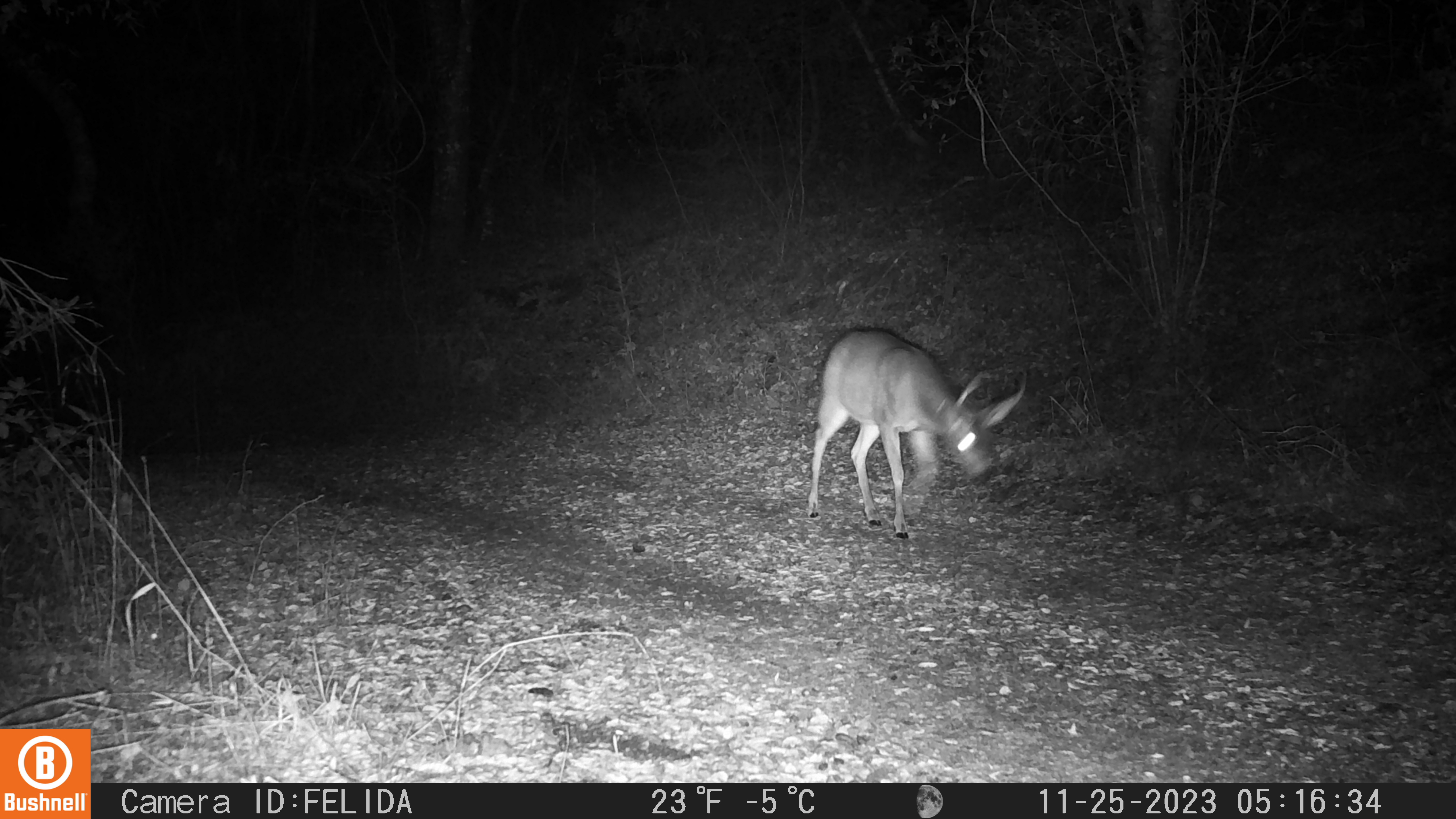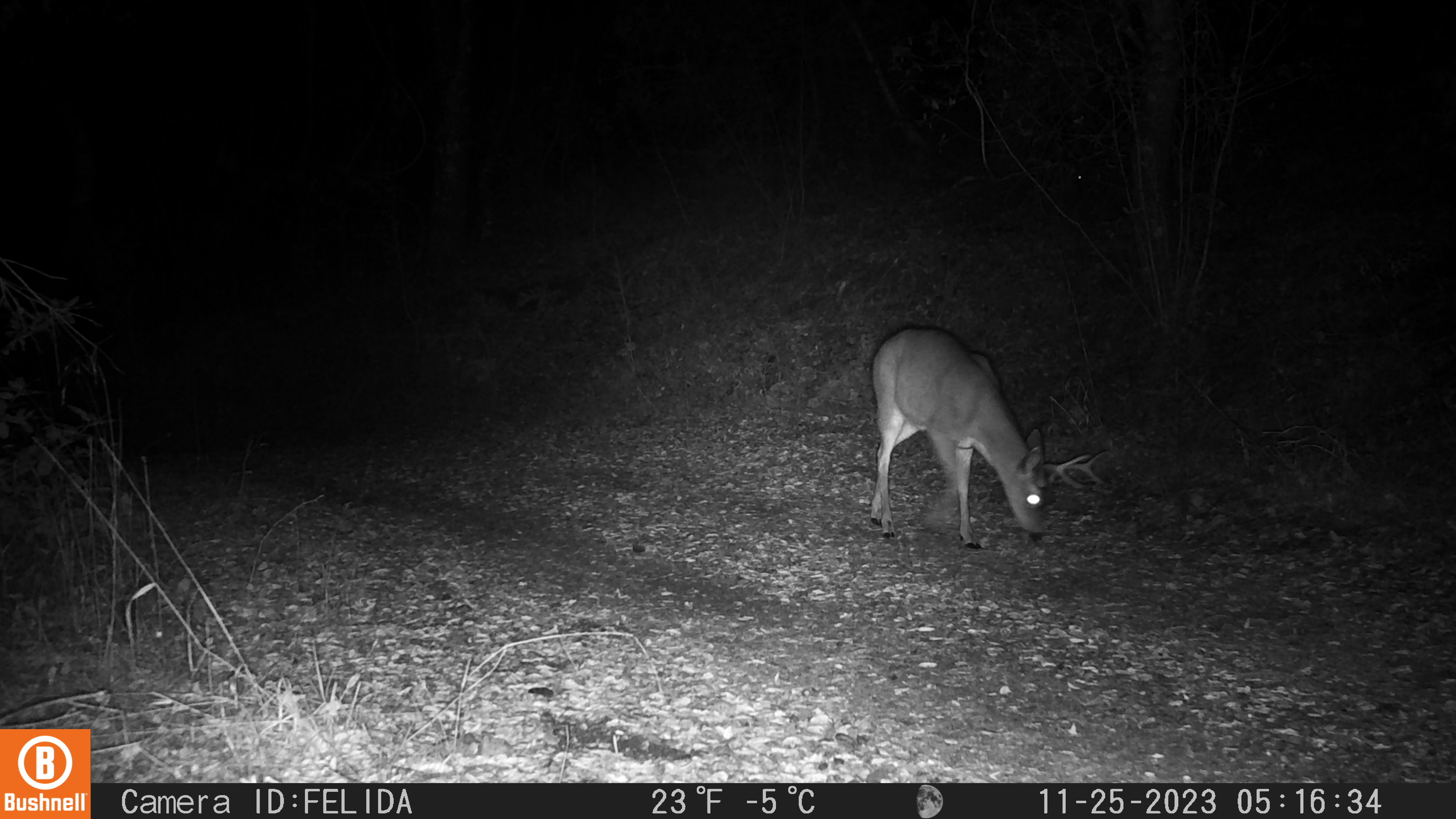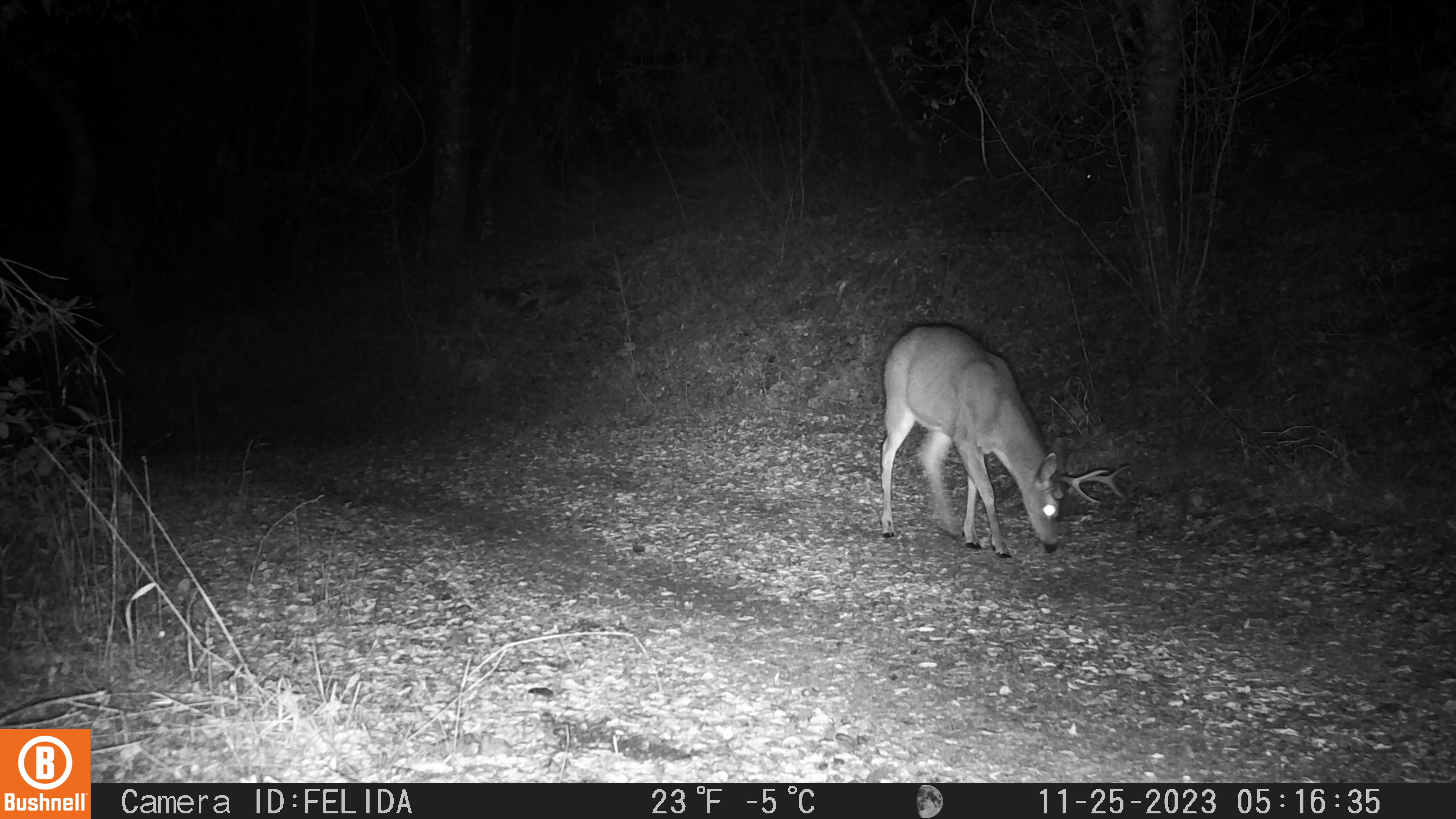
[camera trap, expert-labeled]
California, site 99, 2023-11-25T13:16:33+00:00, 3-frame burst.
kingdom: Animalia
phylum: Chordata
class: Mammalia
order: Artiodactyla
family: Cervidae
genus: Odocoileus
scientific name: Odocoileus hemionus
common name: mule deer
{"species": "mule deer (Odocoileus hemionus)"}